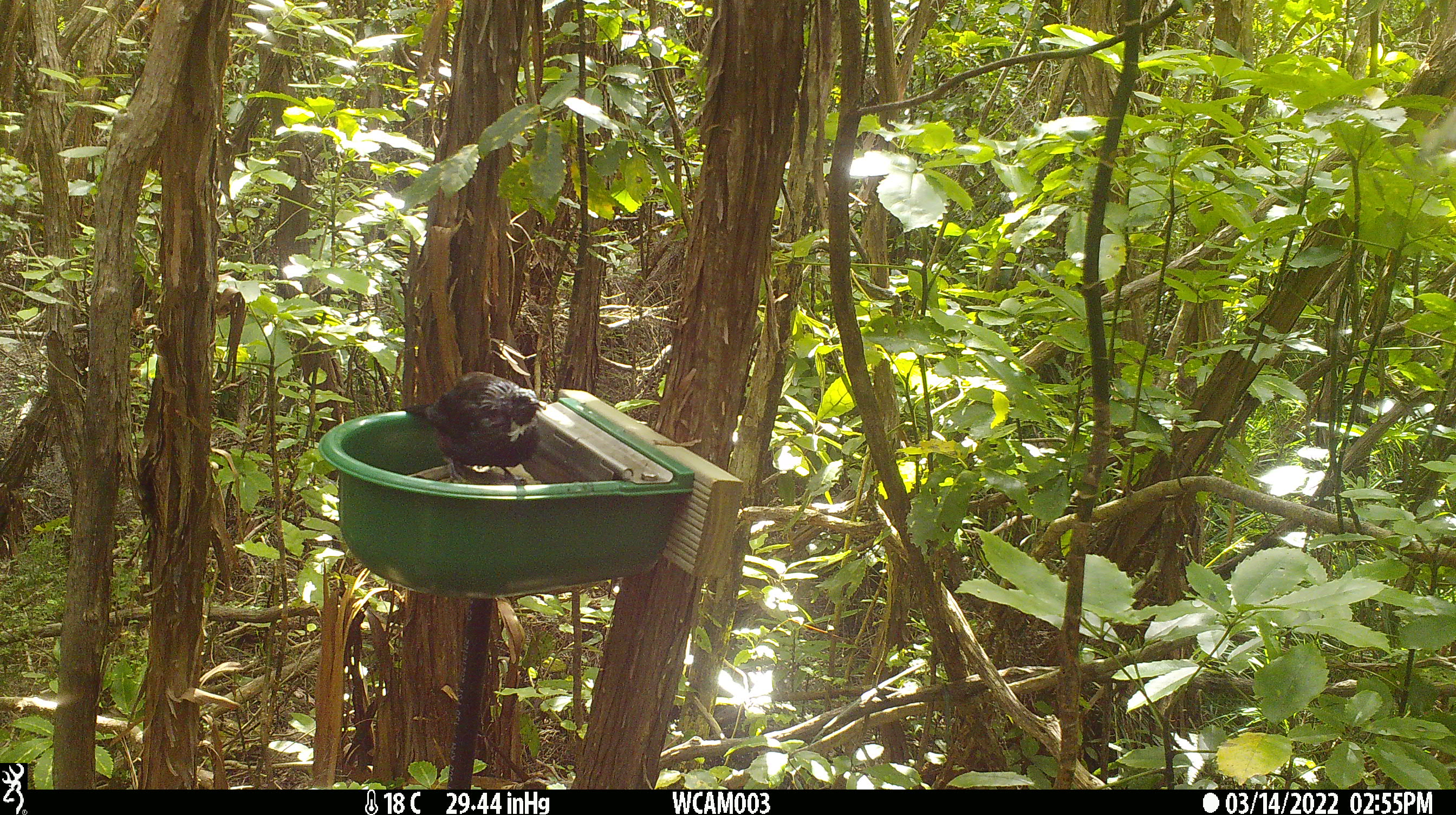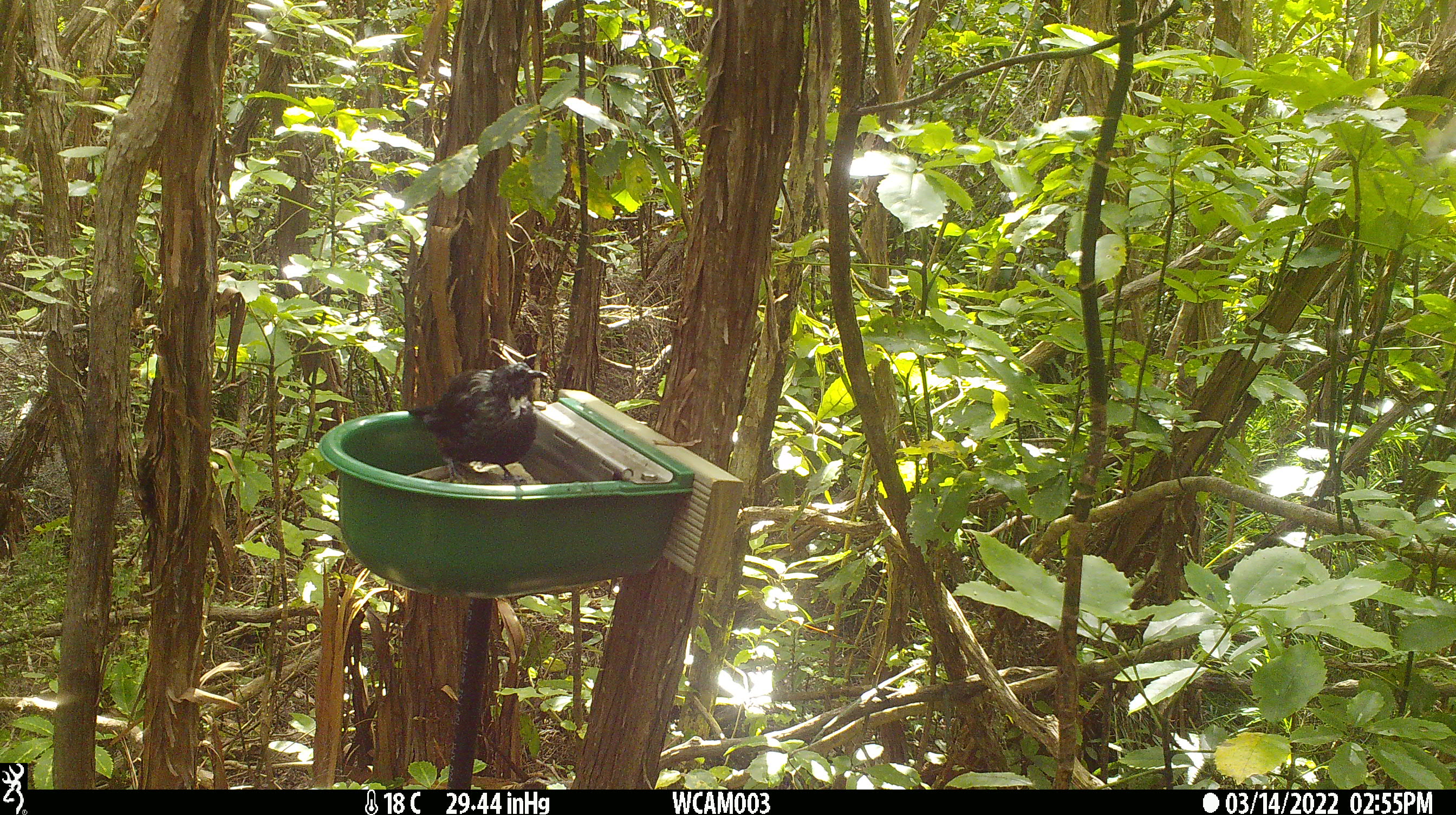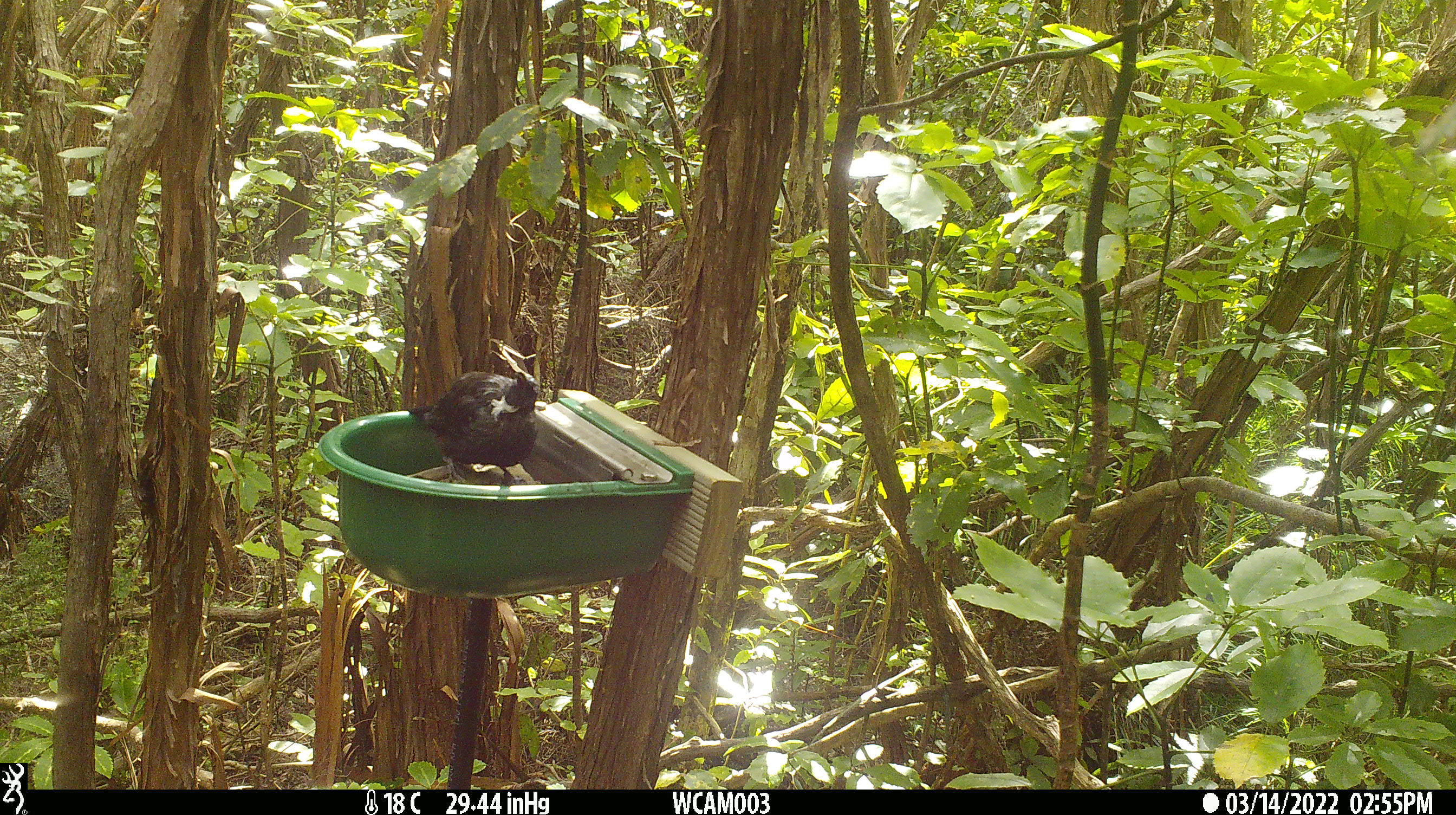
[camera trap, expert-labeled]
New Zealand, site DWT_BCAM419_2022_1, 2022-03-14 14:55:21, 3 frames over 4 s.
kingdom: Animalia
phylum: Chordata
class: Aves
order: Passeriformes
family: Meliphagidae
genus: Prosthemadera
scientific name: Prosthemadera novaeseelandiae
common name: tui